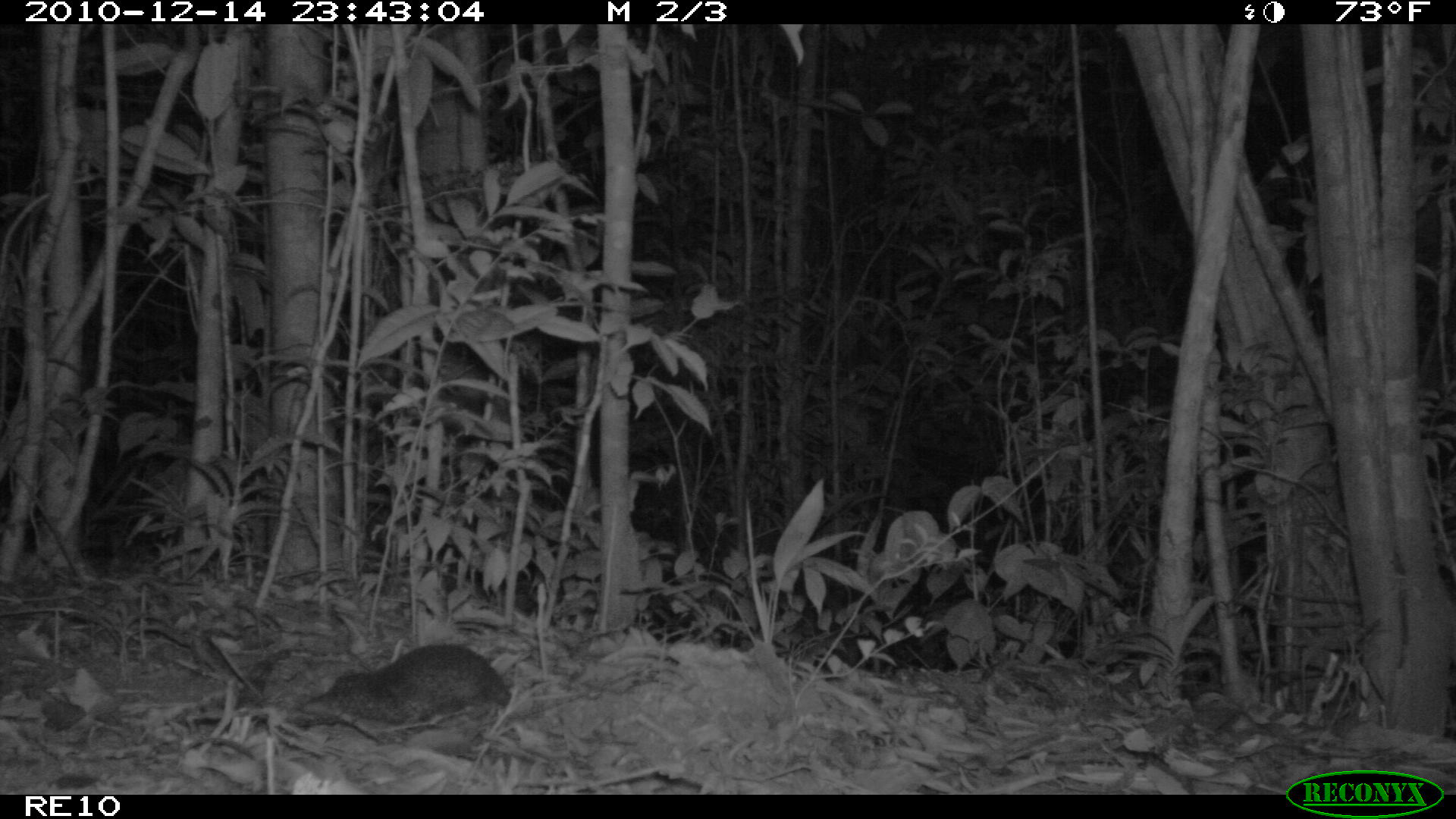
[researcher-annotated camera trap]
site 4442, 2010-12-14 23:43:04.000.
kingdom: Animalia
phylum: Chordata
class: Mammalia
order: Afrosoricida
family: Tenrecidae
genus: Setifer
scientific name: Setifer setosus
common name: greater hedgehog tenrec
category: setifer sp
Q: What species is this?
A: Setifer sp (greater hedgehog tenrec) (Setifer setosus).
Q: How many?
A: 1.